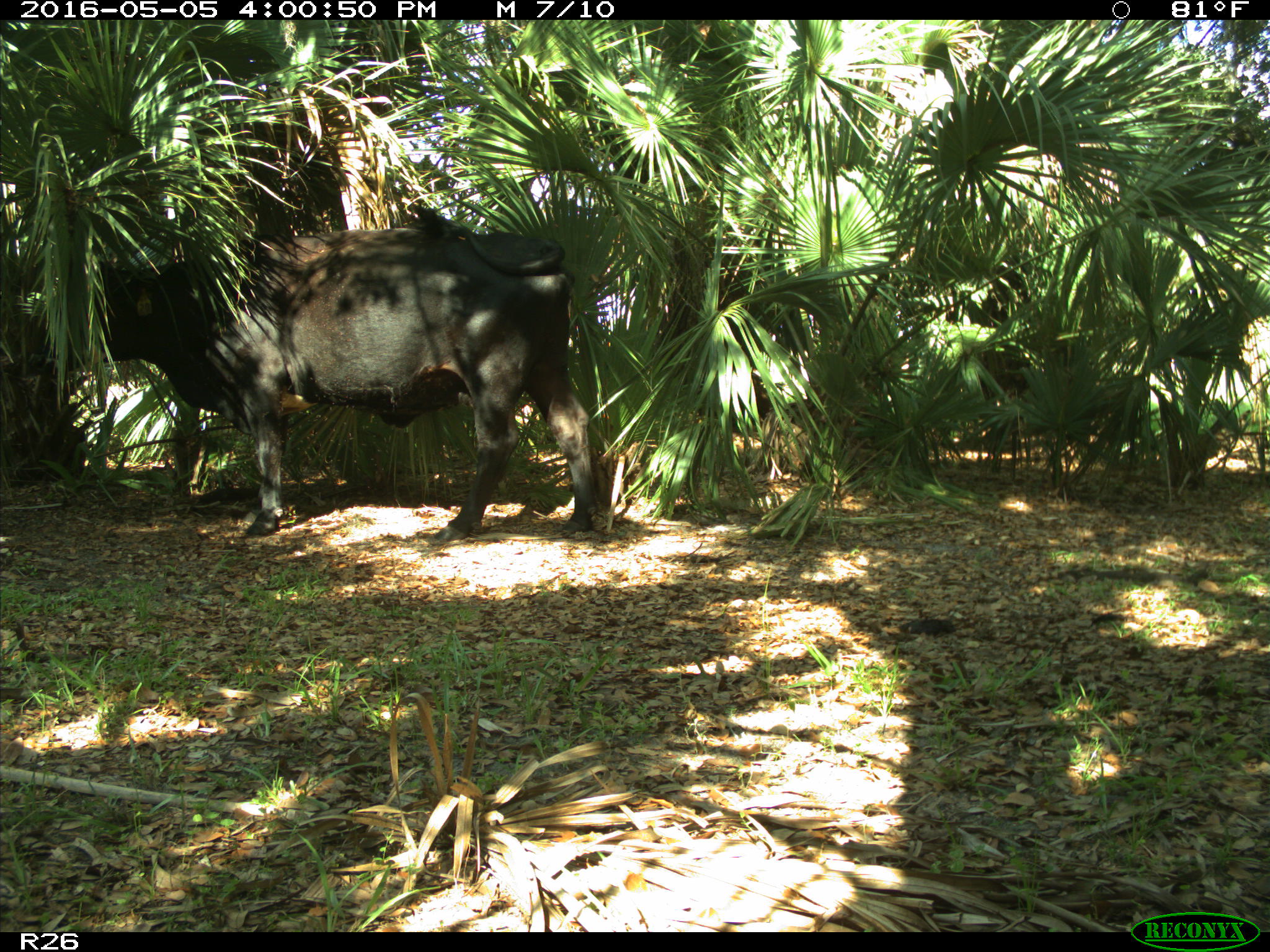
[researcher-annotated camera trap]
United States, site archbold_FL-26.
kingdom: Animalia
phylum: Chordata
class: Mammalia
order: Artiodactyla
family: Bovidae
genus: Bos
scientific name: Bos taurus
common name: domestic cow